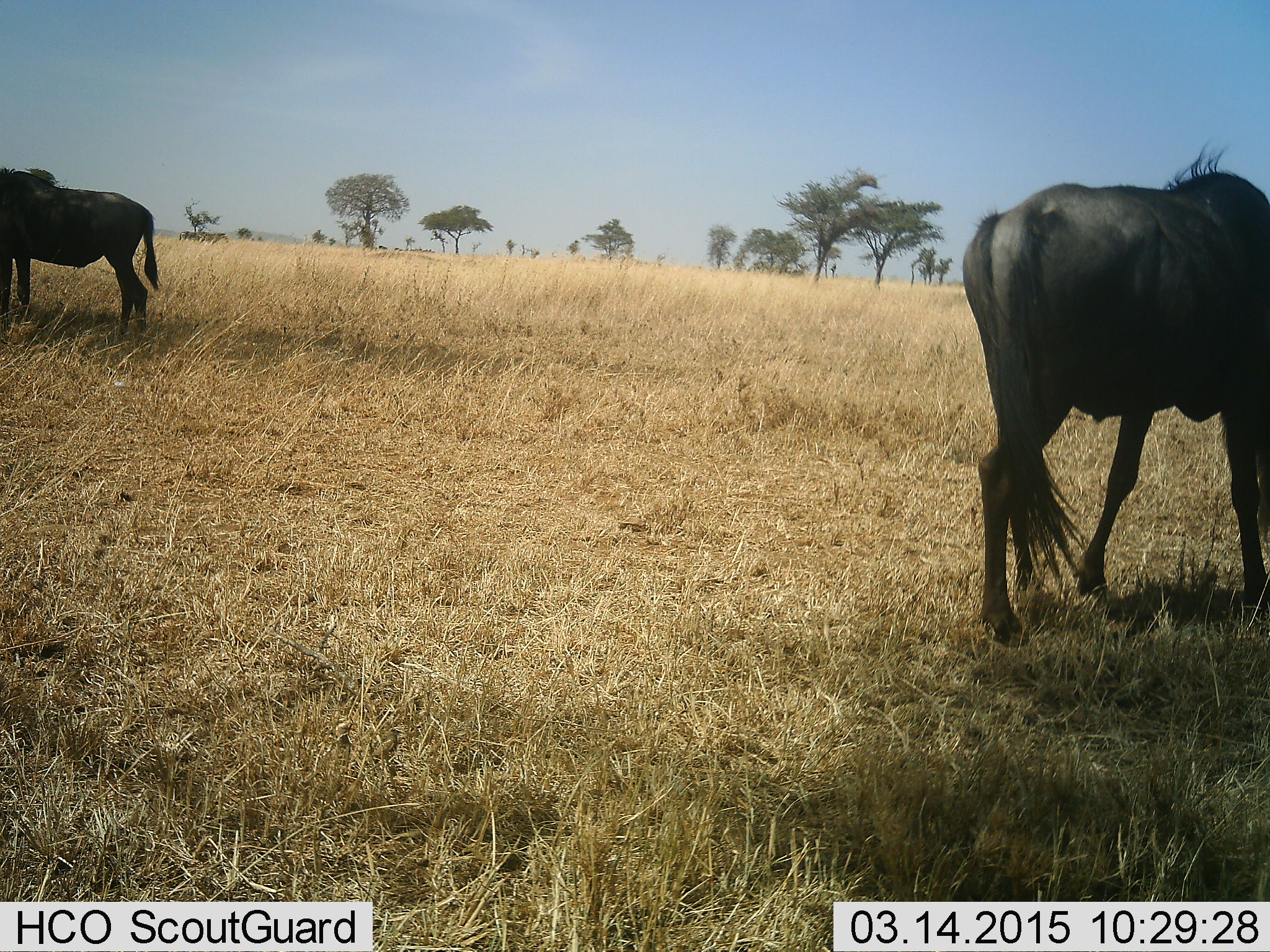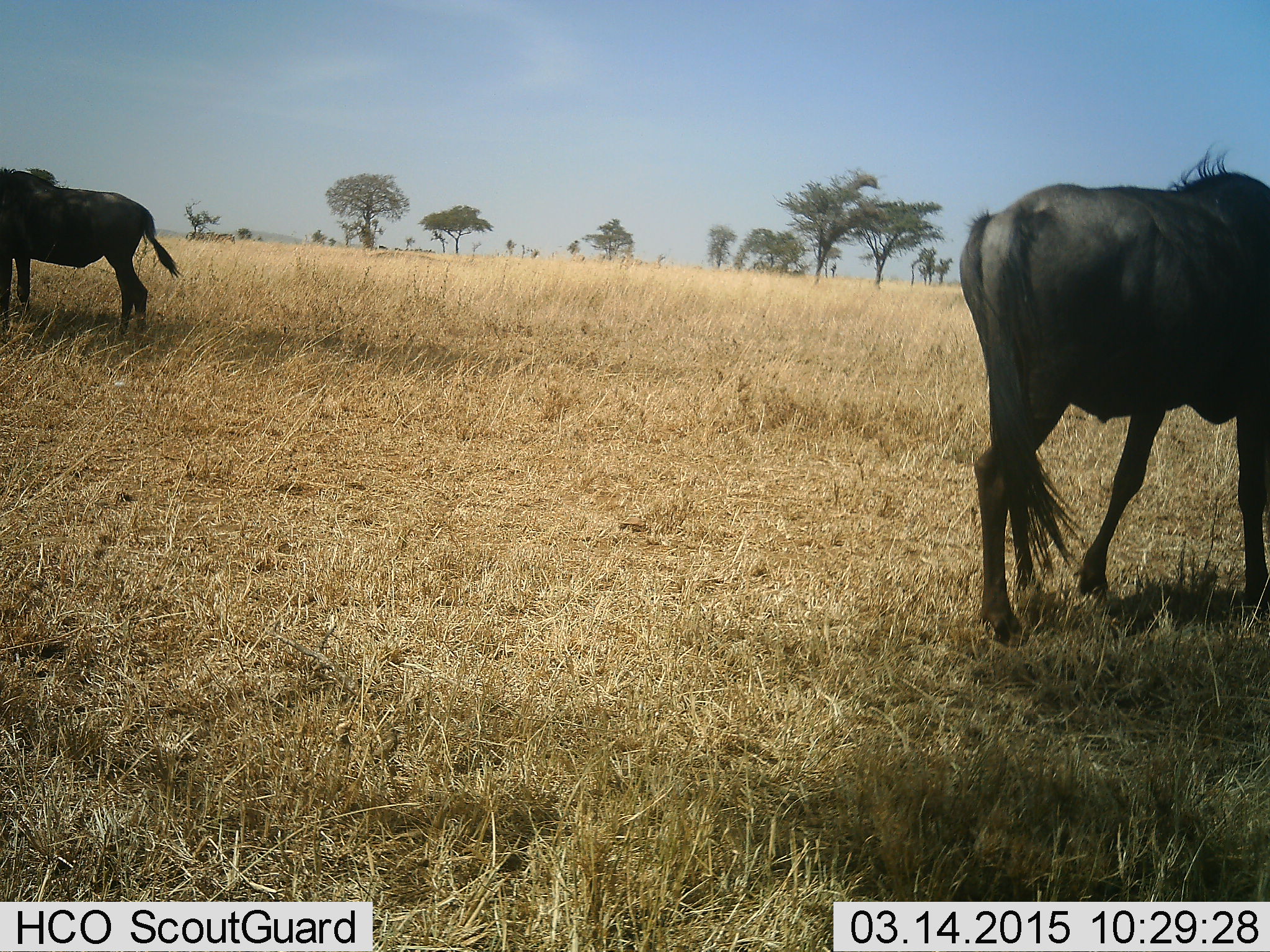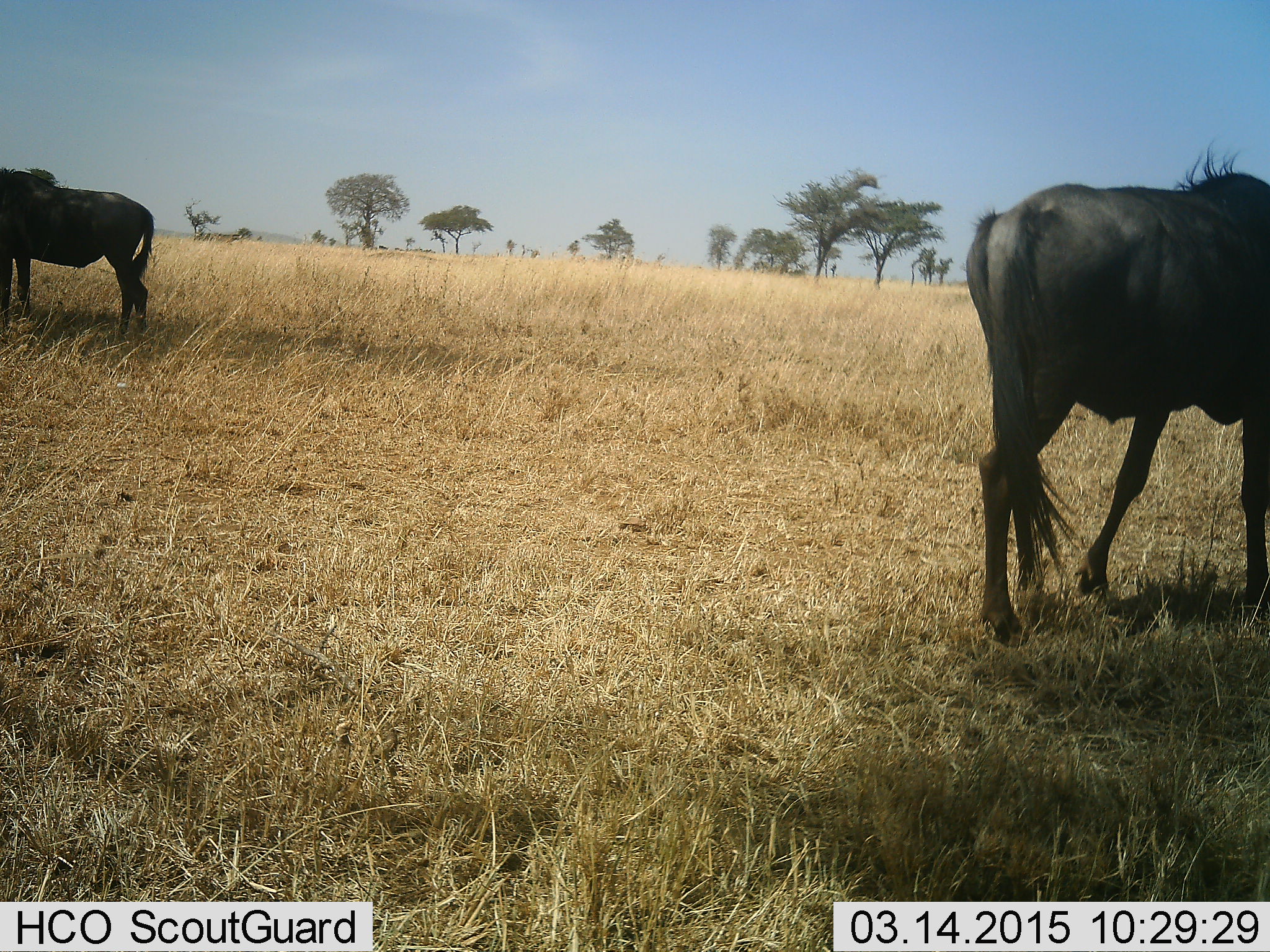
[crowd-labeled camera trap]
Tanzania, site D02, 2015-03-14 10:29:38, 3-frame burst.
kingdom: Animalia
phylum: Chordata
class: Mammalia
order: Artiodactyla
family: Bovidae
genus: Connochaetes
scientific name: Connochaetes taurinus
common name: blue wildebeest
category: wildebeest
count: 2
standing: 100%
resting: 0%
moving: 10%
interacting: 0%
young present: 0%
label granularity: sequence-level